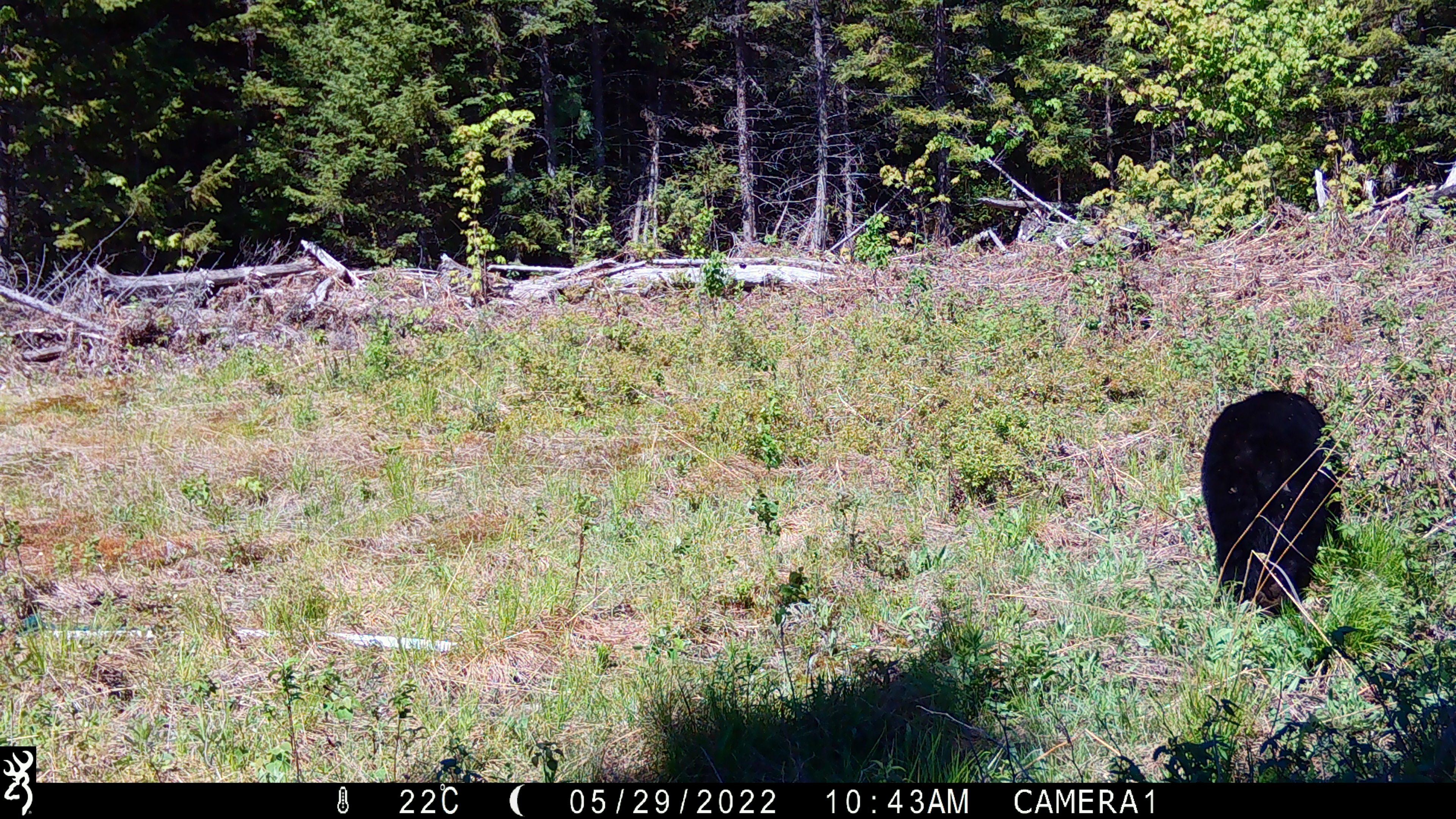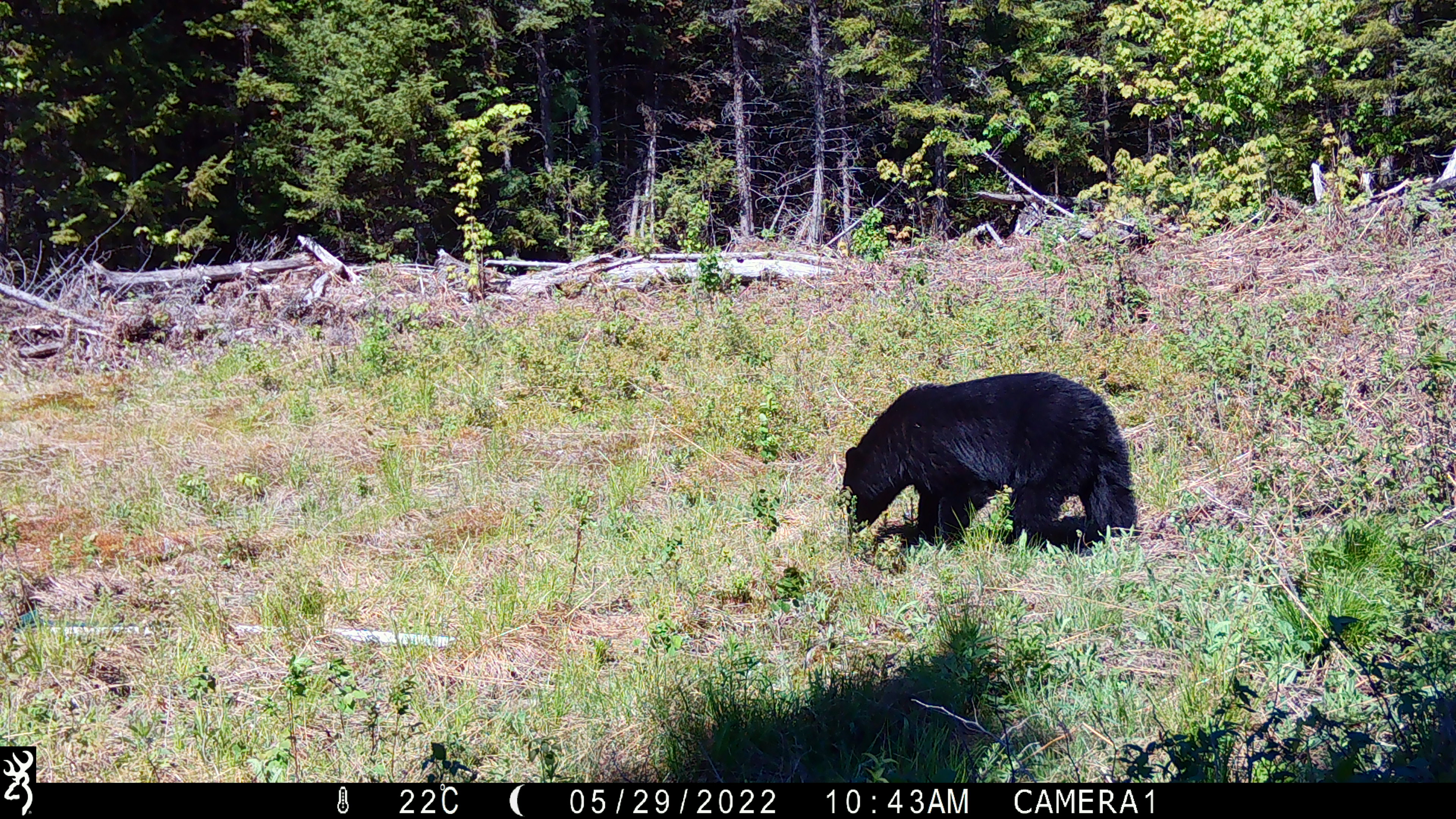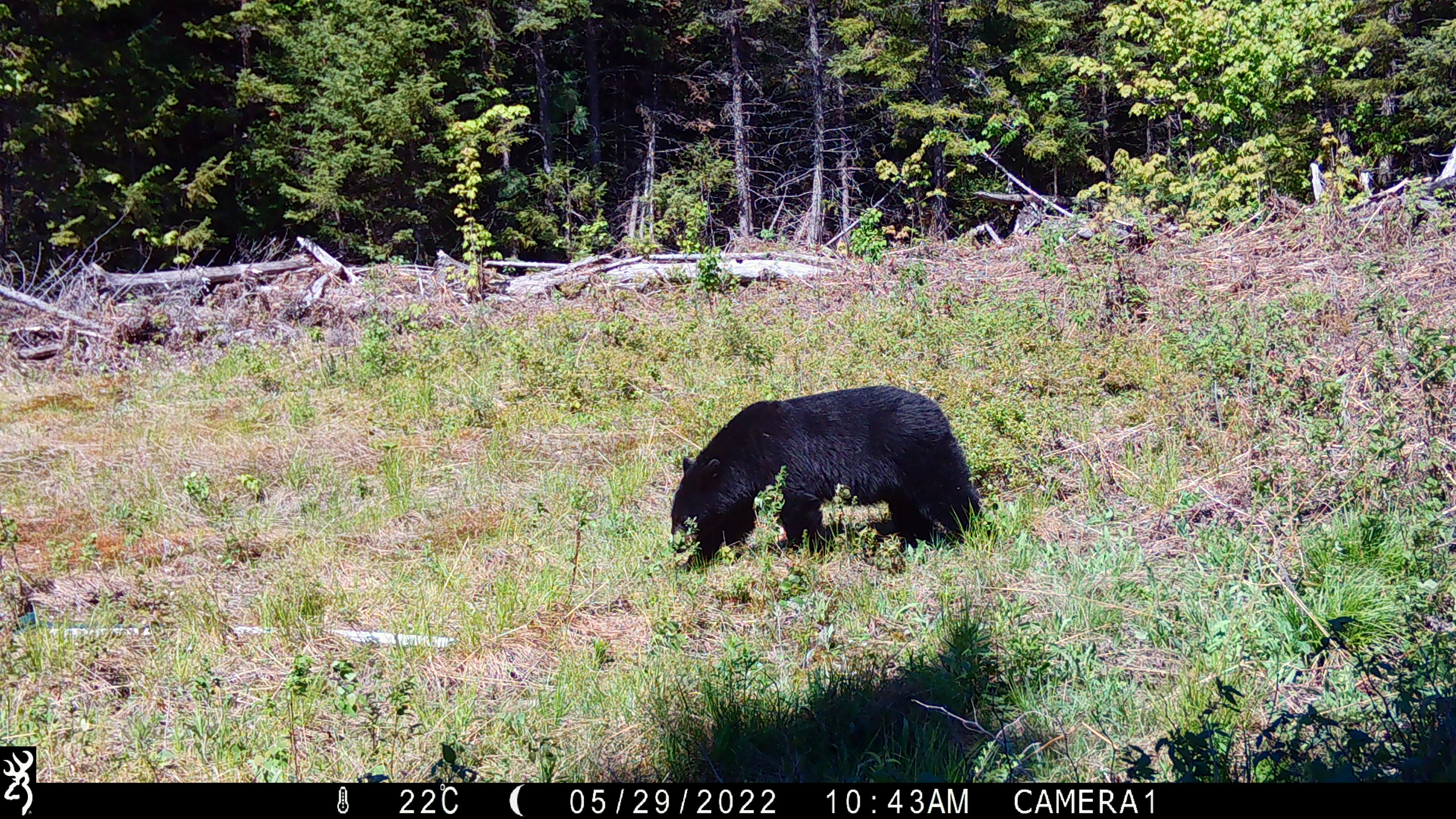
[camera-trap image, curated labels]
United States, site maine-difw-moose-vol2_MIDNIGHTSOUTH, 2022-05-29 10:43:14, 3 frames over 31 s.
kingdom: Animalia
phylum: Chordata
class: Mammalia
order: Carnivora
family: Ursidae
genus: Ursus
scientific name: Ursus americanus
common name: black bear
Black bear (Ursus americanus).